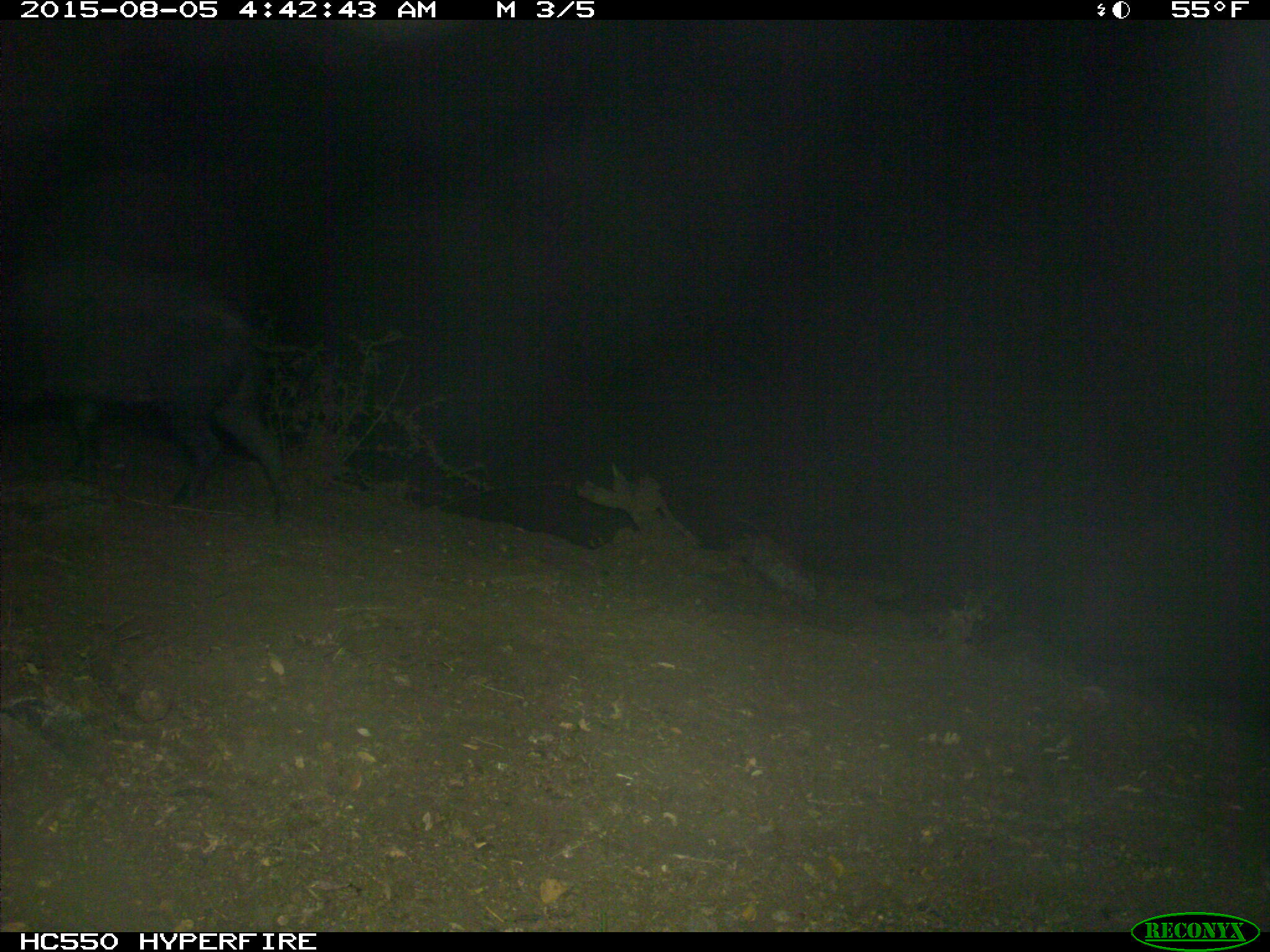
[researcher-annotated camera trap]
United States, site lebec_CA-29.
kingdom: Animalia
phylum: Chordata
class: Mammalia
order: Artiodactyla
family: Suidae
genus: Sus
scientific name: Sus scrofa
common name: wild boar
Sus scrofa (wild boar).